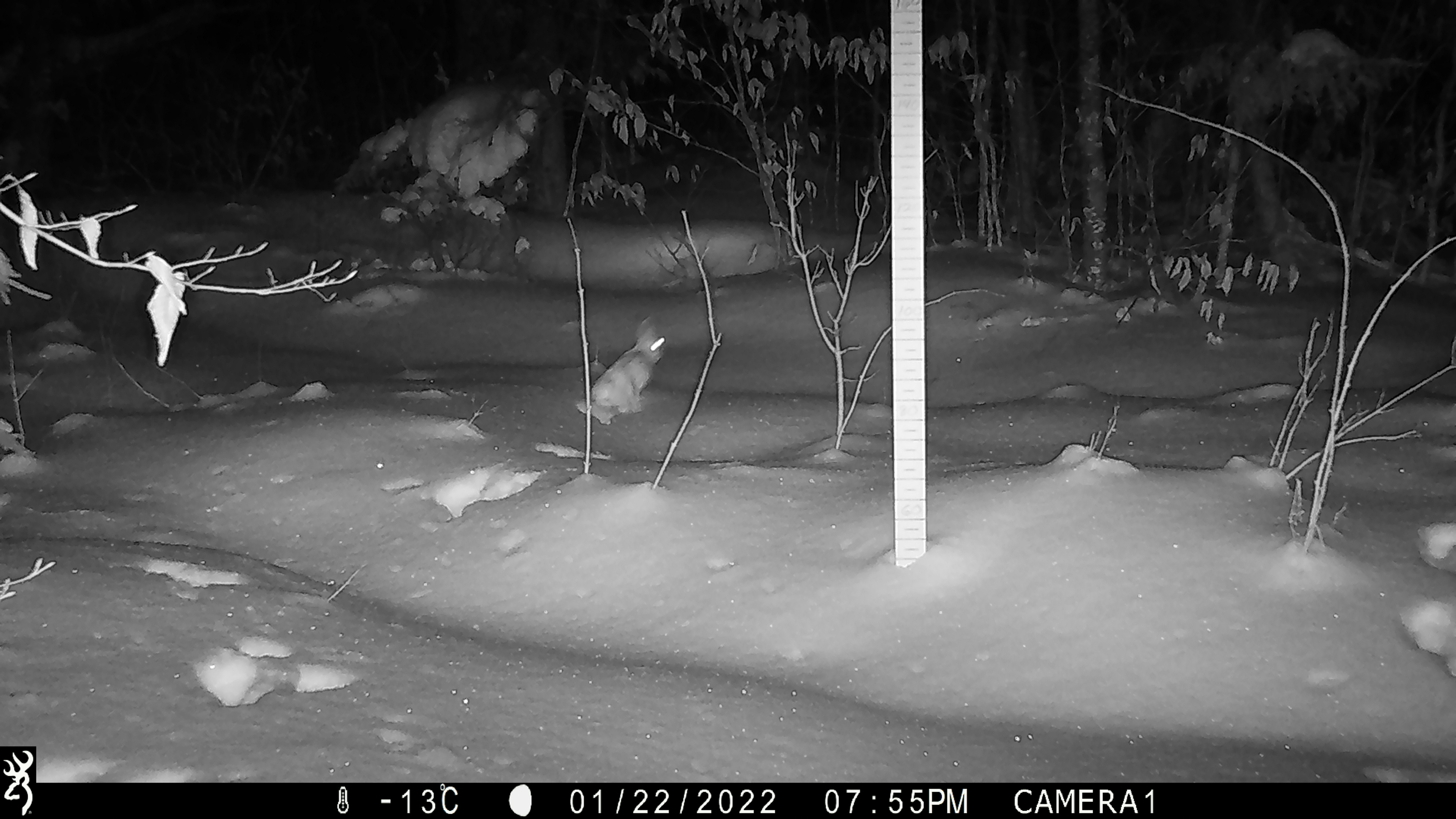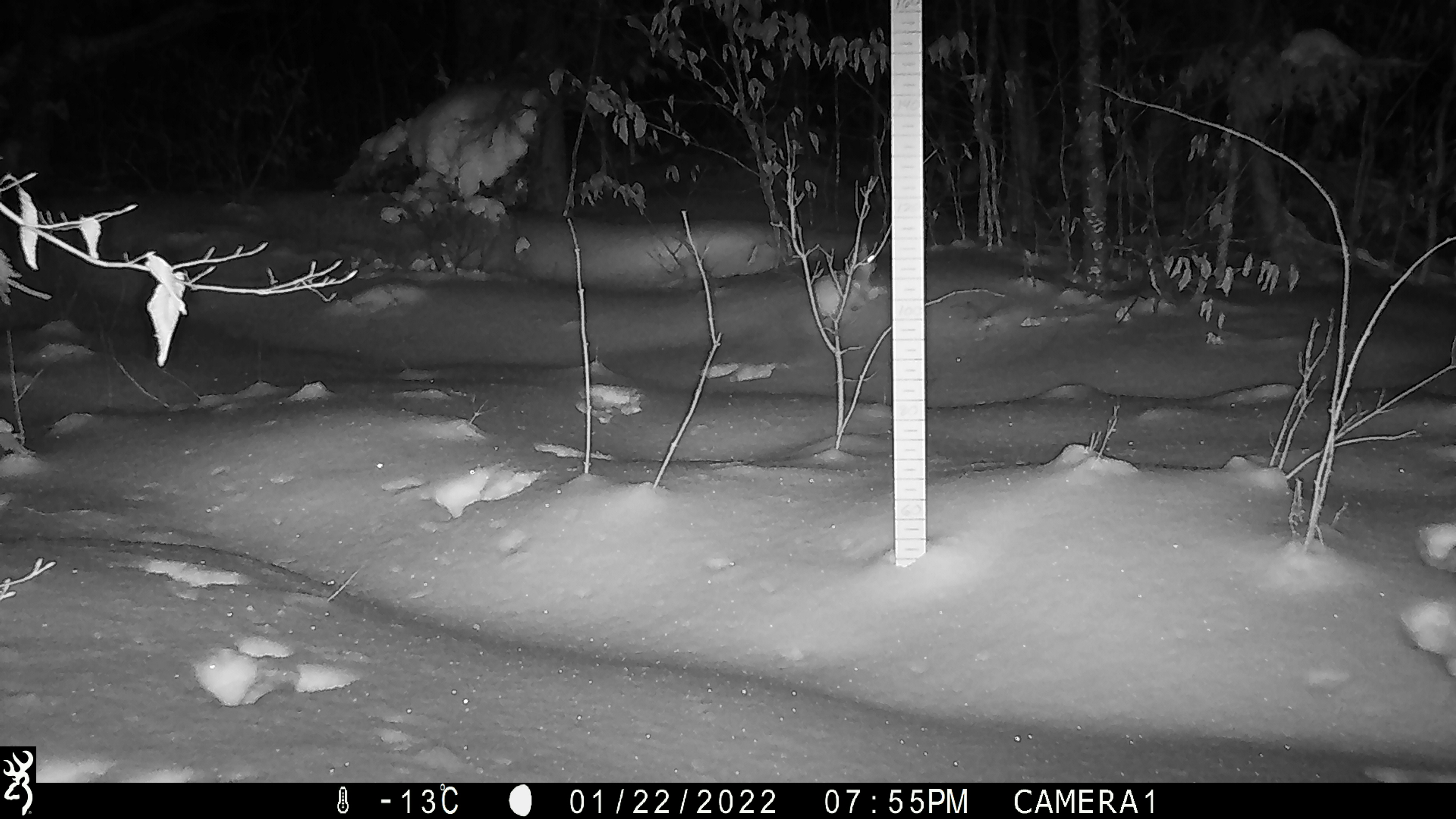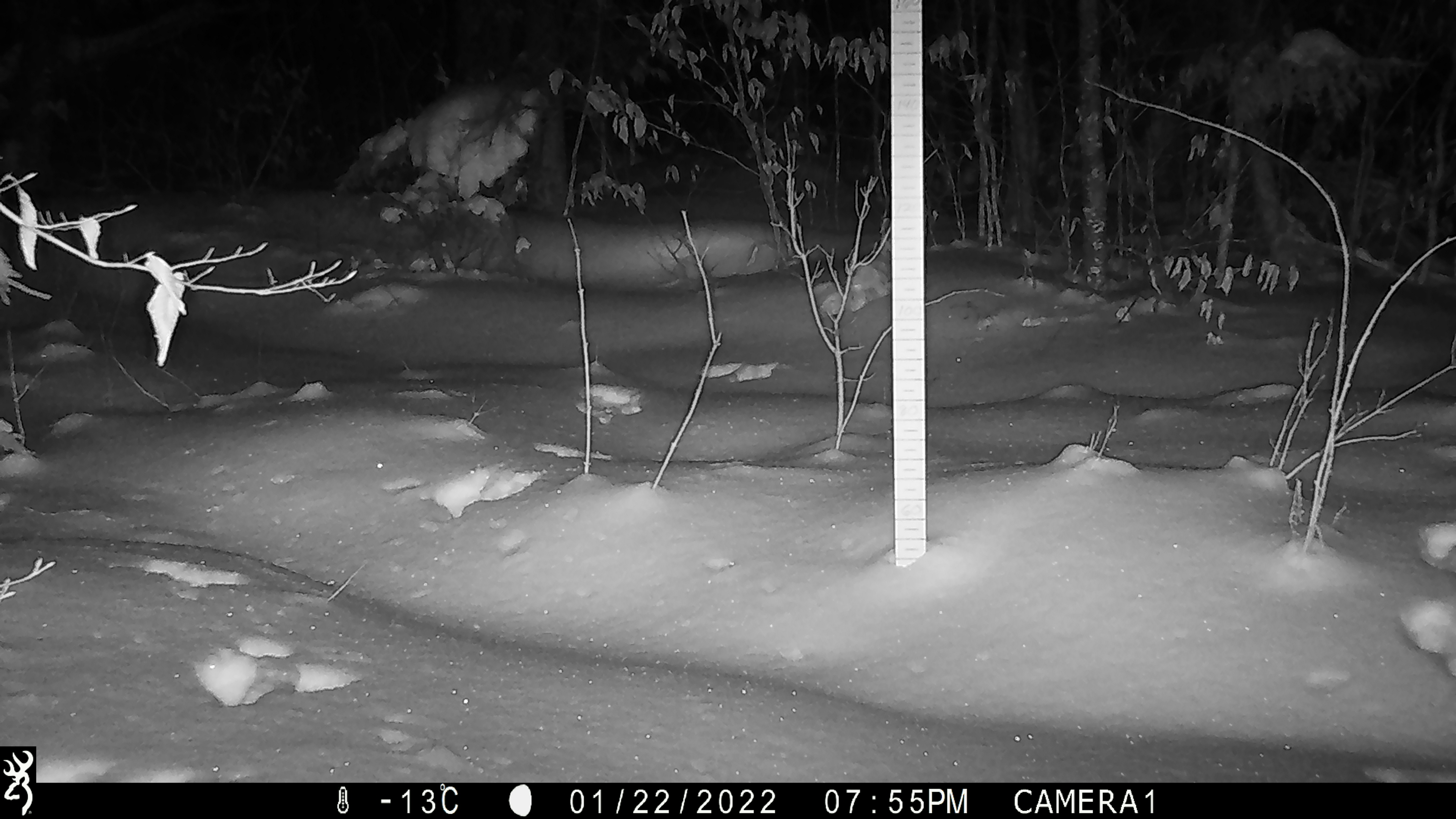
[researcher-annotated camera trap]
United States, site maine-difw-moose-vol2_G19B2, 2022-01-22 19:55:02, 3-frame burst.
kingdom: Animalia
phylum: Chordata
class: Mammalia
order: Lagomorpha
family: Leporidae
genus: Lepus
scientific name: Lepus americanus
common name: snowshoe hare